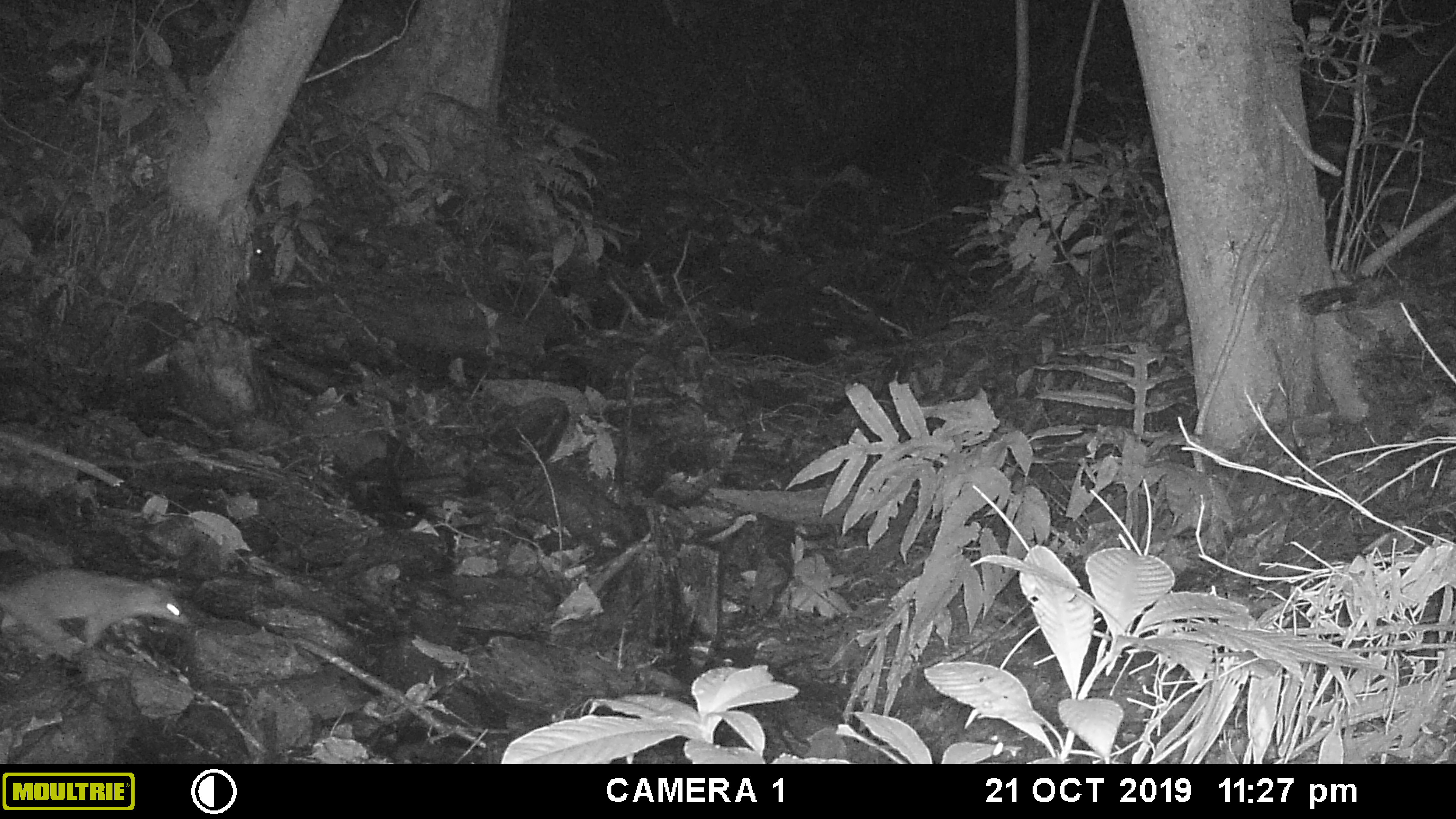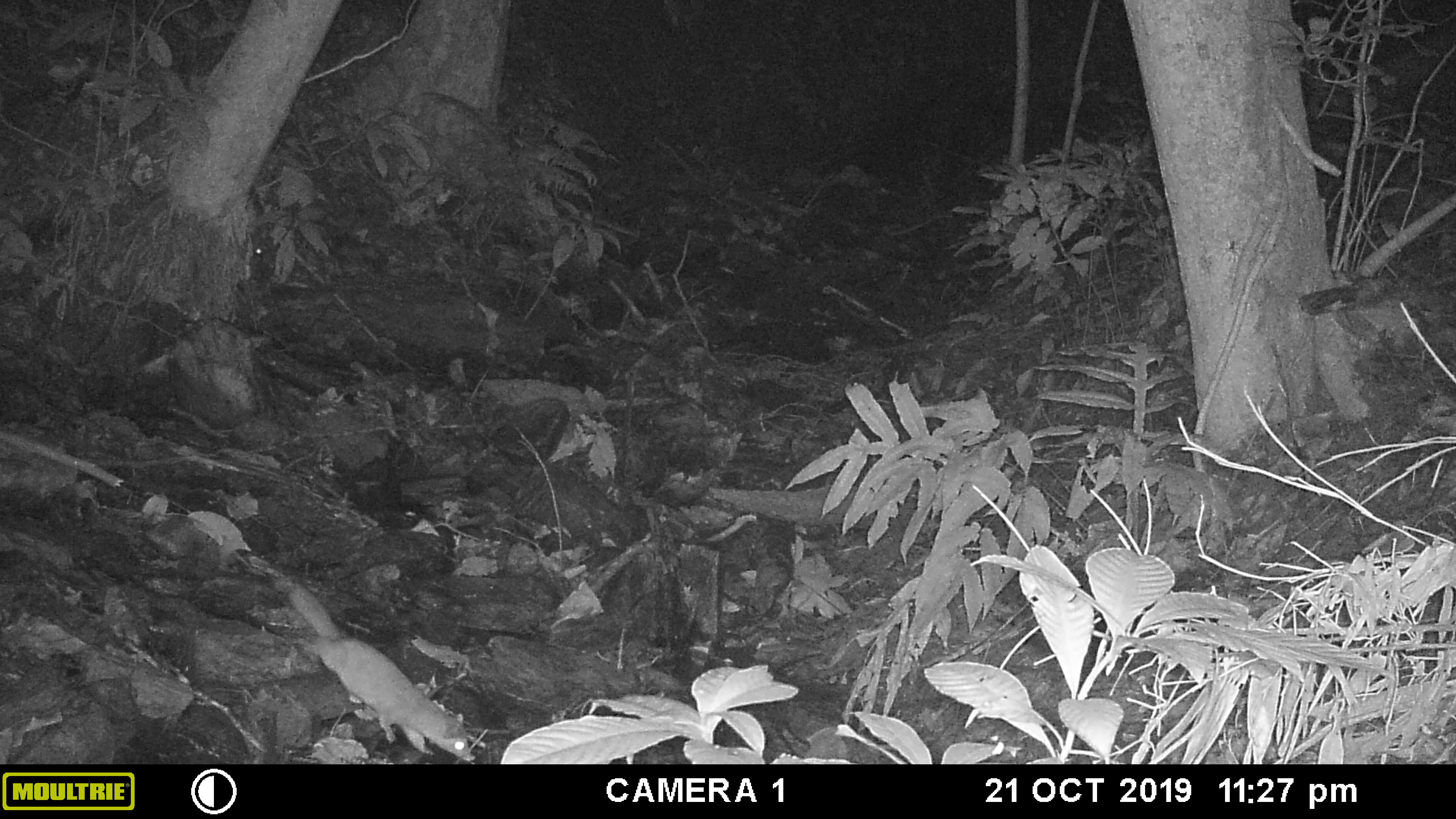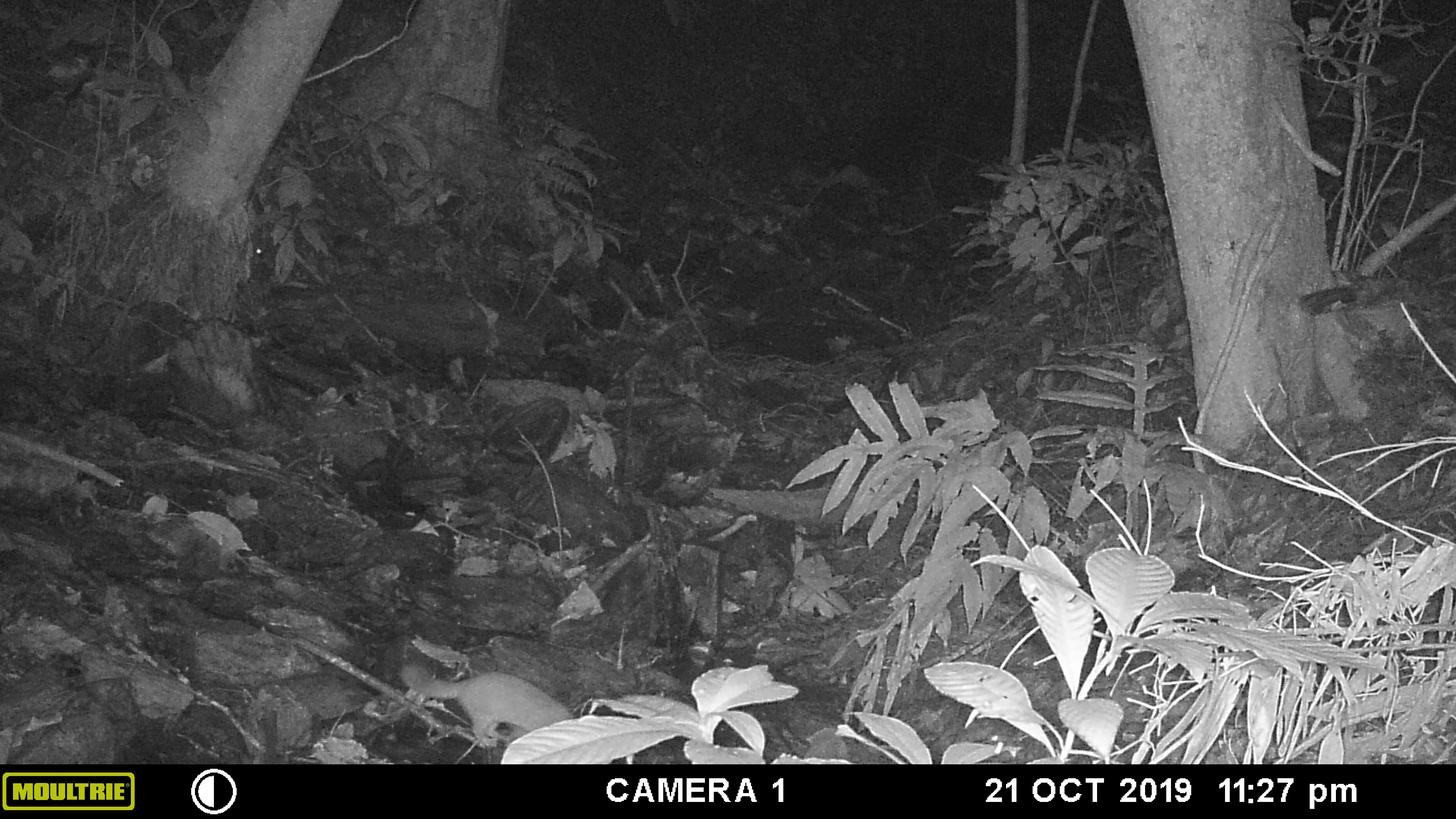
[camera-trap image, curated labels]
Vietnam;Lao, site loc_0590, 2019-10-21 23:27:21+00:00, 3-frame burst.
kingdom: Animalia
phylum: Chordata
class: Mammalia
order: Carnivora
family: Mustelidae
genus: Melogale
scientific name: Melogale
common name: ferret badger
Ferret badger (Melogale). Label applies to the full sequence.